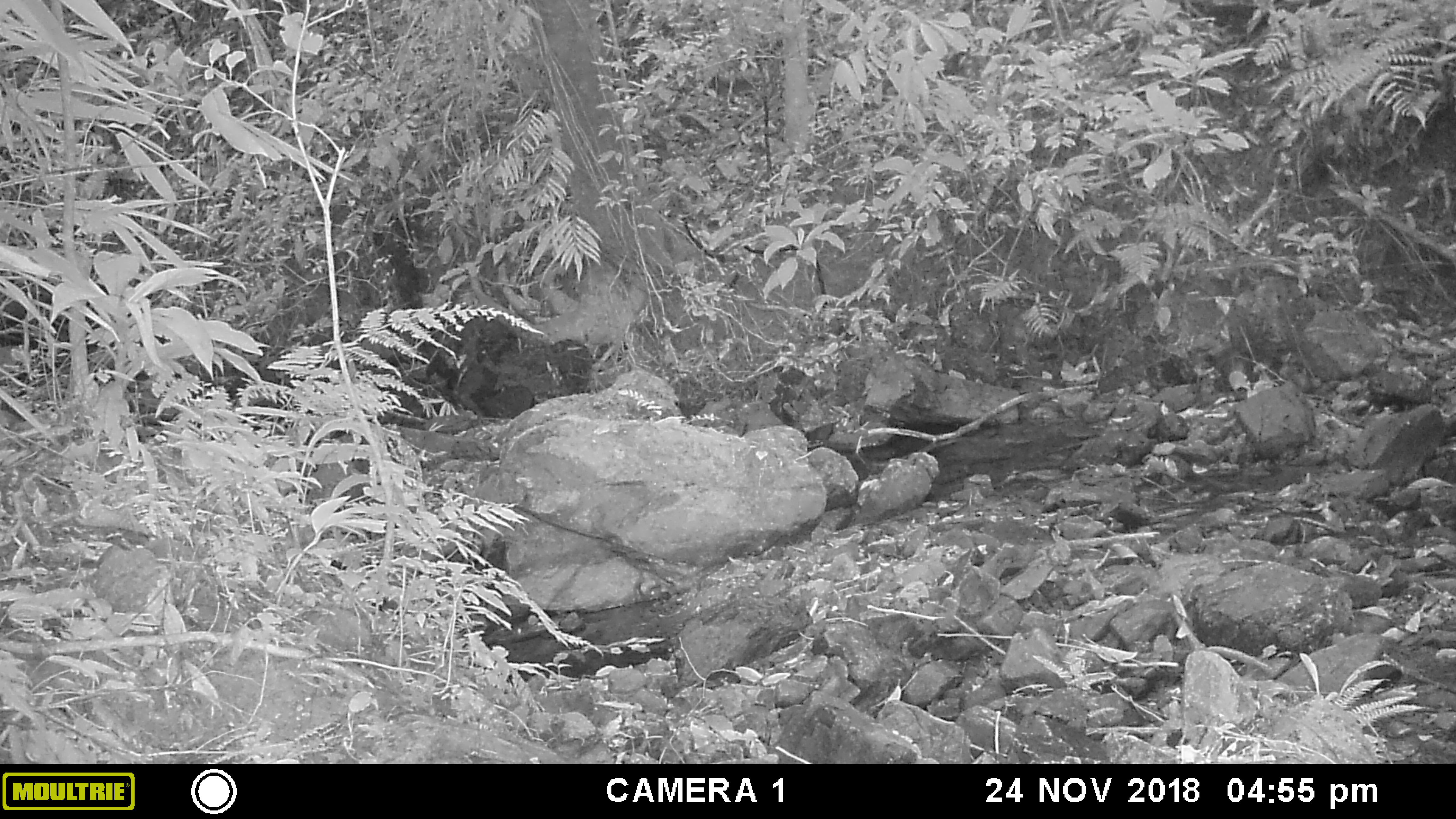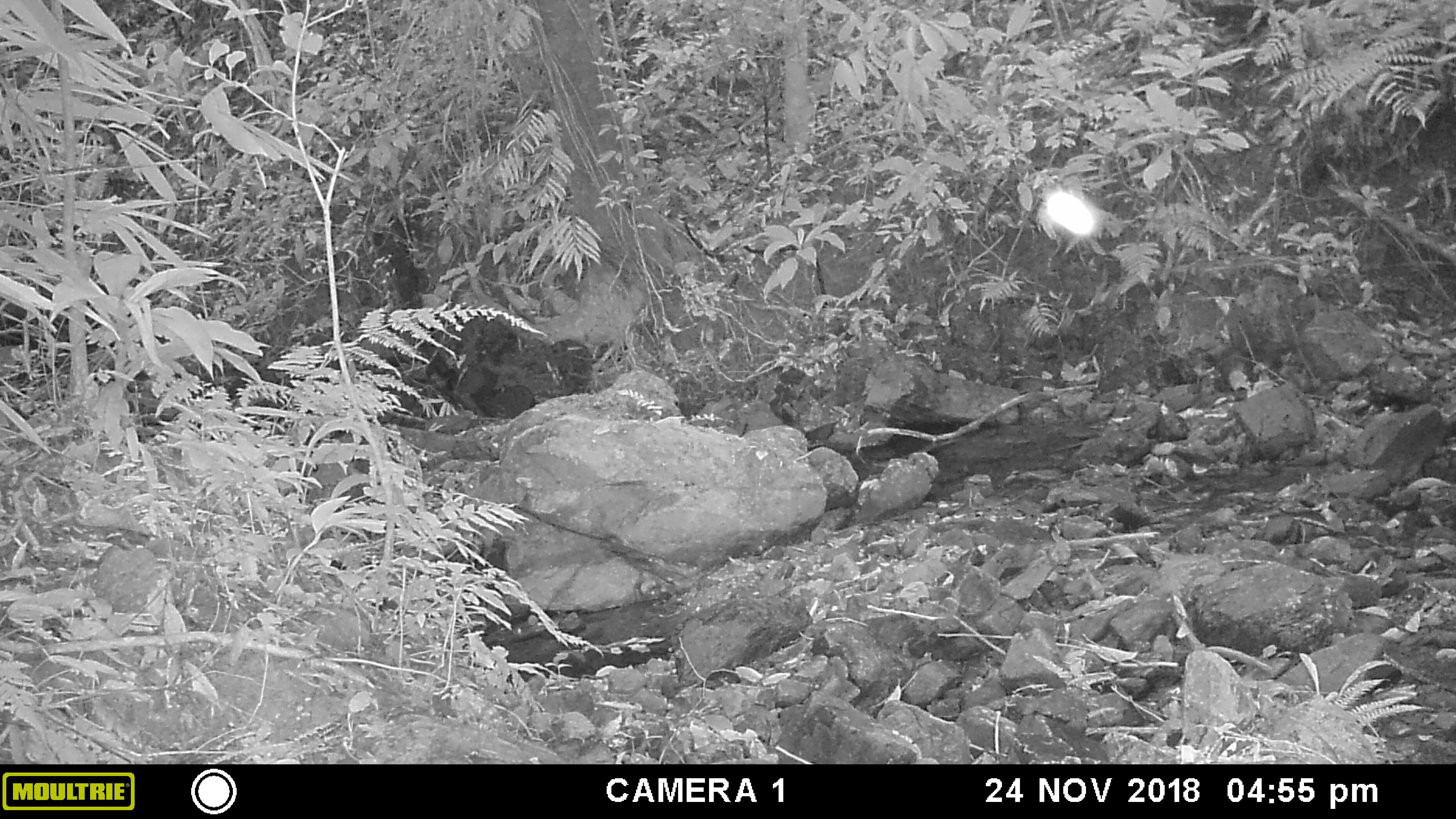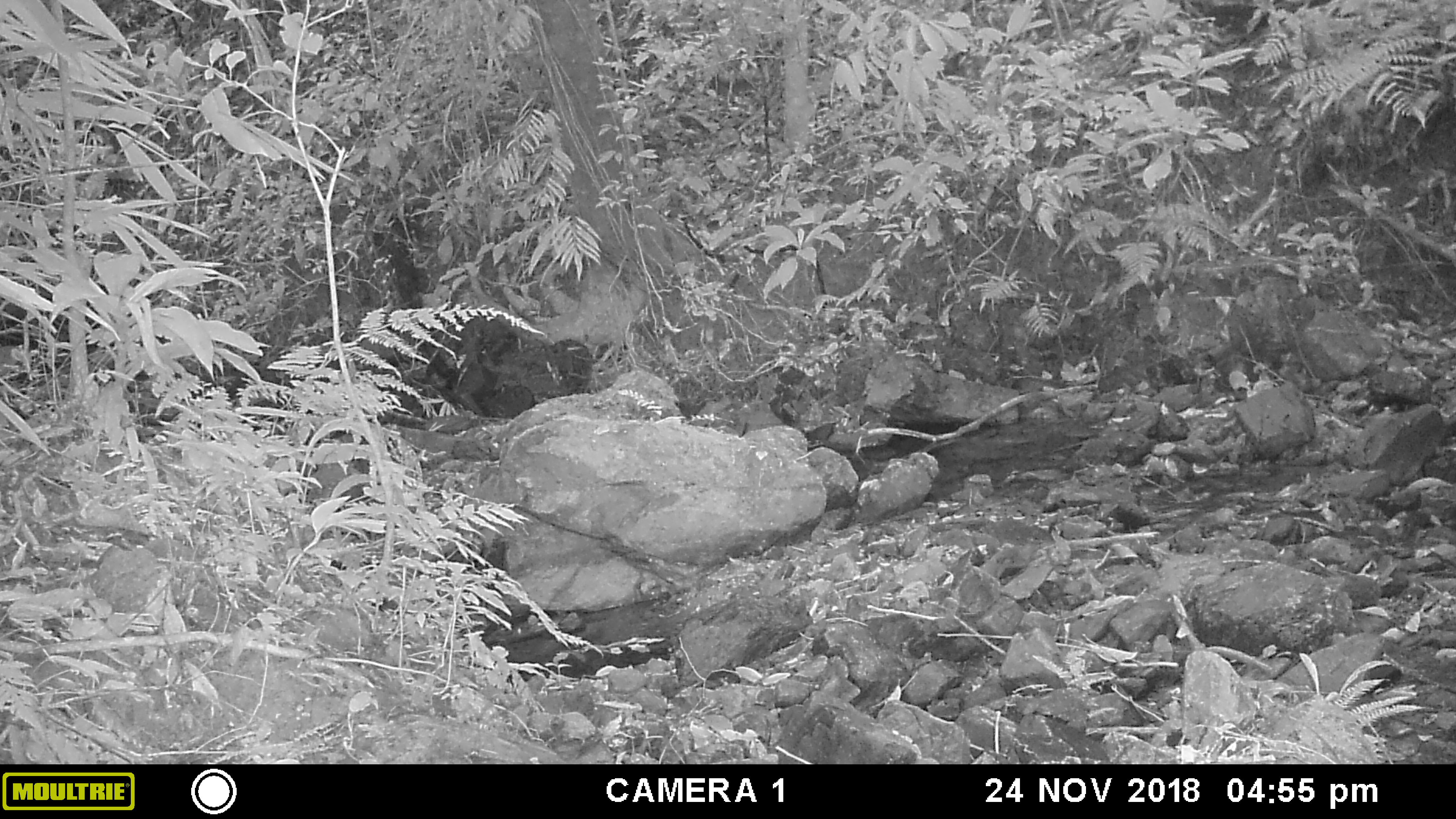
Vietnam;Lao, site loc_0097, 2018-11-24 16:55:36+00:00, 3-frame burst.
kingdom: Animalia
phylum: Chordata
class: Mammalia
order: Artiodactyla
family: Cervidae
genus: Muntiacus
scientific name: Muntiacus rooseveltorum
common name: roosevelt's muntjac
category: roosevelts muntjac group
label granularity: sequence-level